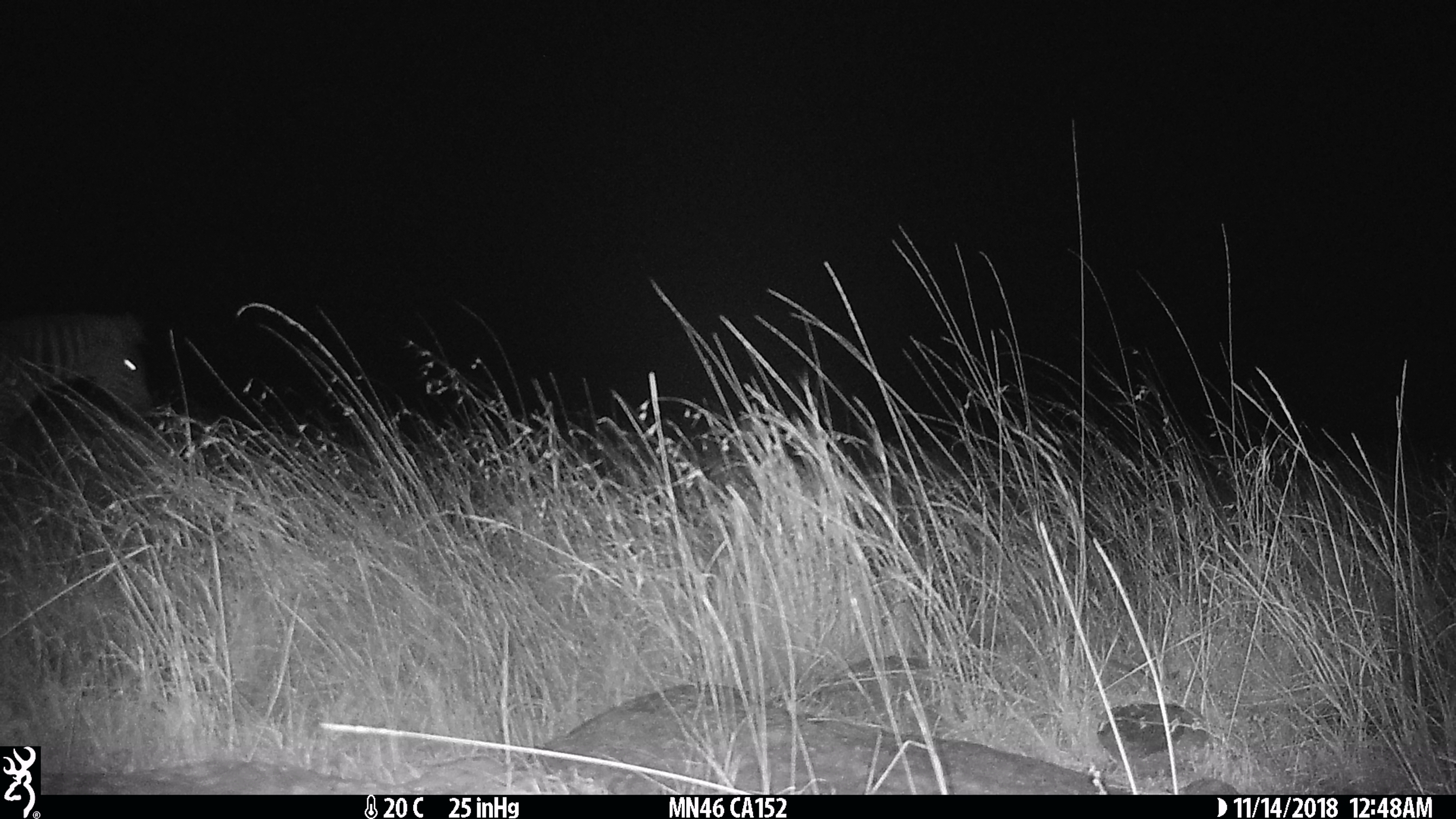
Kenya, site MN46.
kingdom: Animalia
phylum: Chordata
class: Mammalia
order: Perissodactyla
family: Equidae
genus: Equus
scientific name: Equus quagga burchellii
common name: burchell's zebra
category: zebra